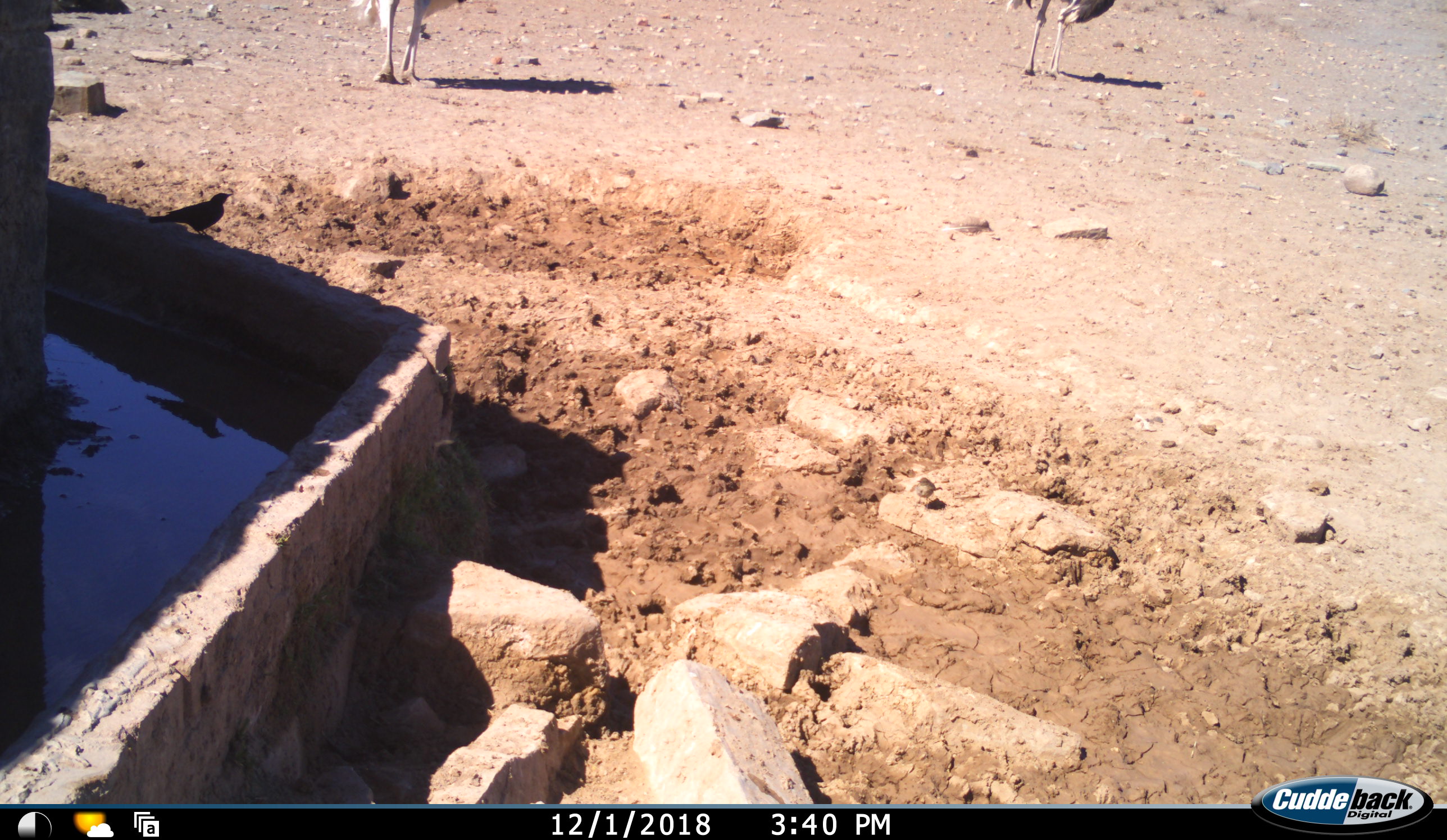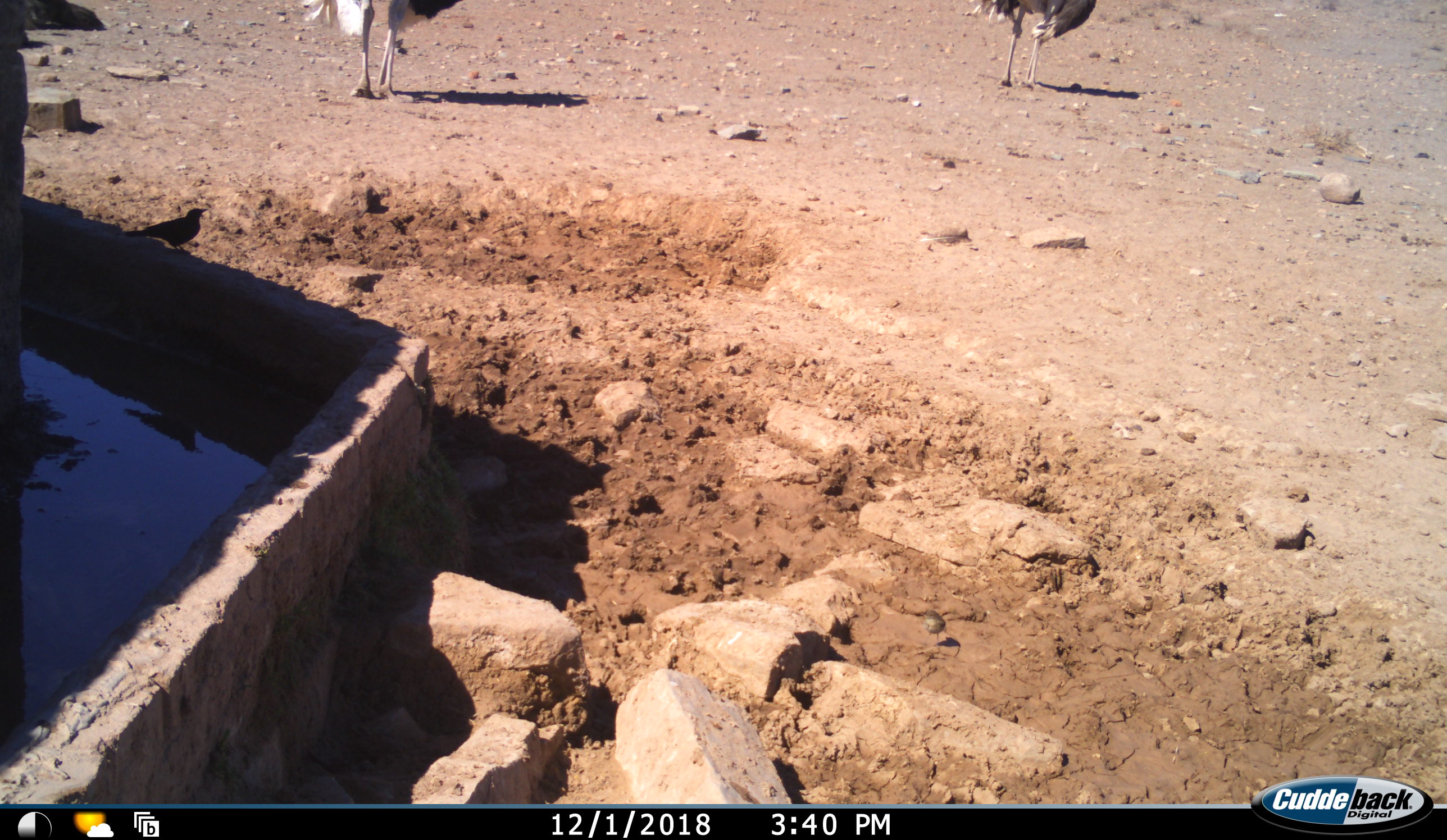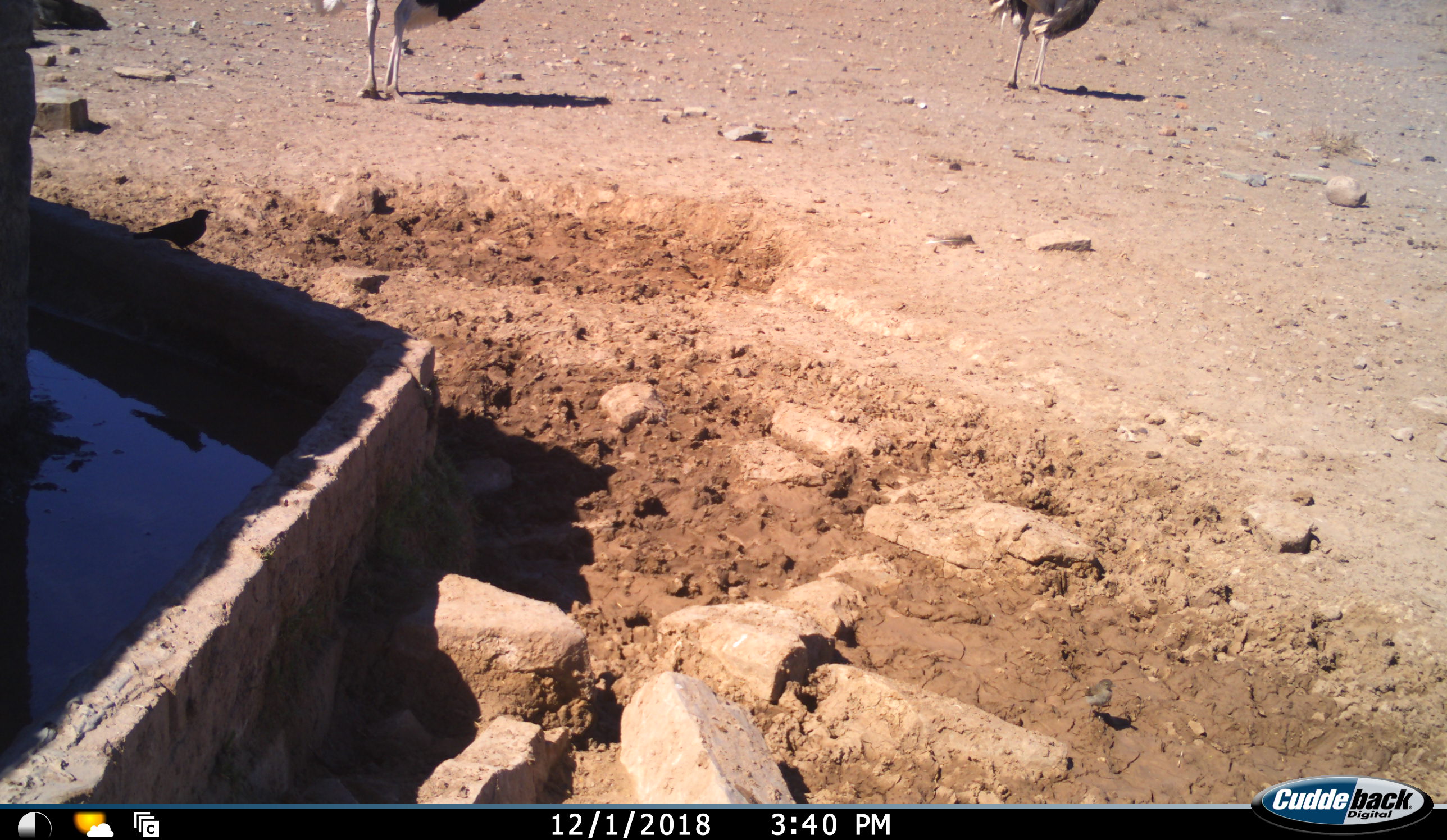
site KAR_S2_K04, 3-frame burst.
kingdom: Animalia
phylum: Chordata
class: Aves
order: Struthioniformes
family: Struthionidae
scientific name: Struthionidae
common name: ostrich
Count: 2.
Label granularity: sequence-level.